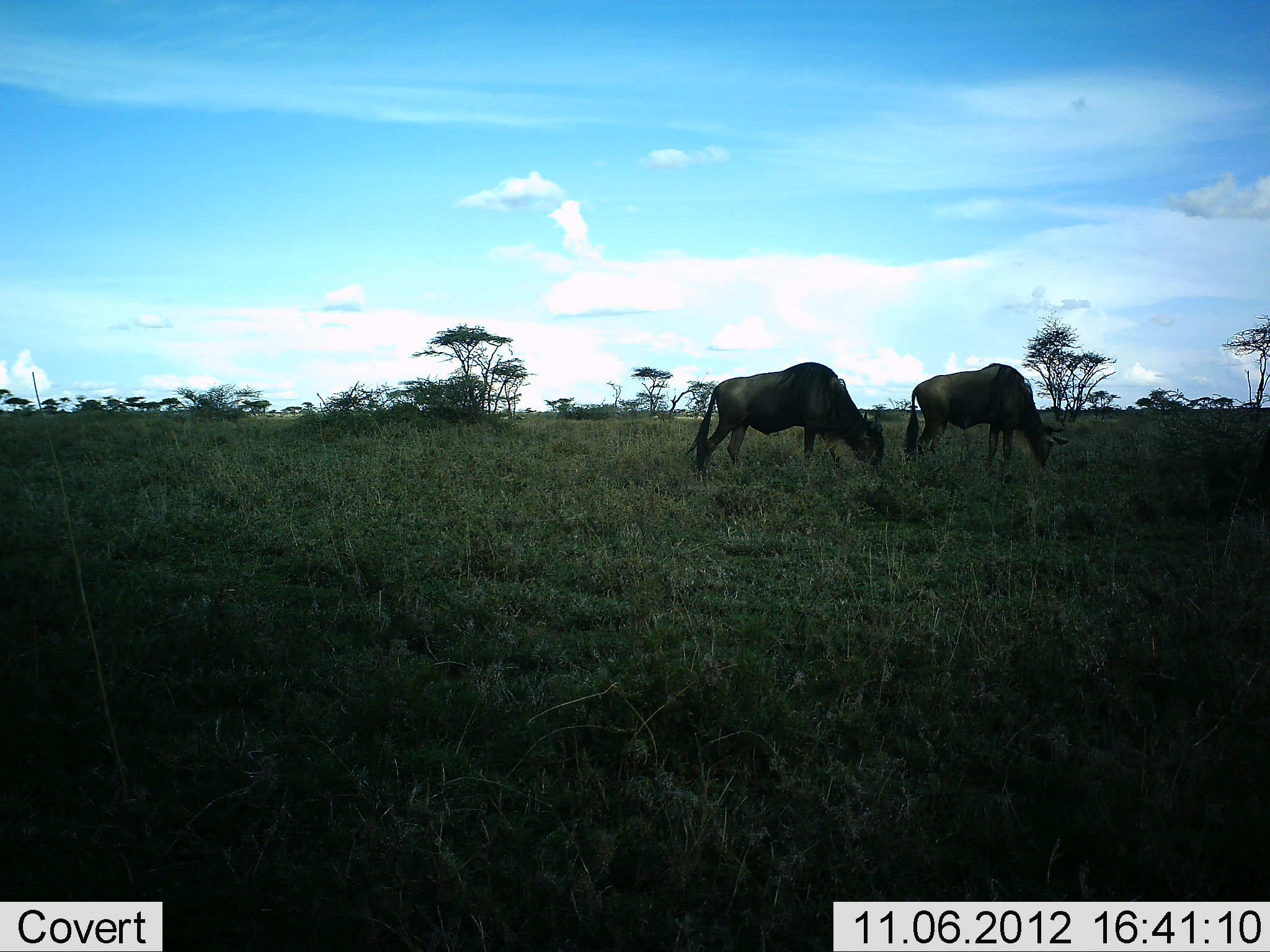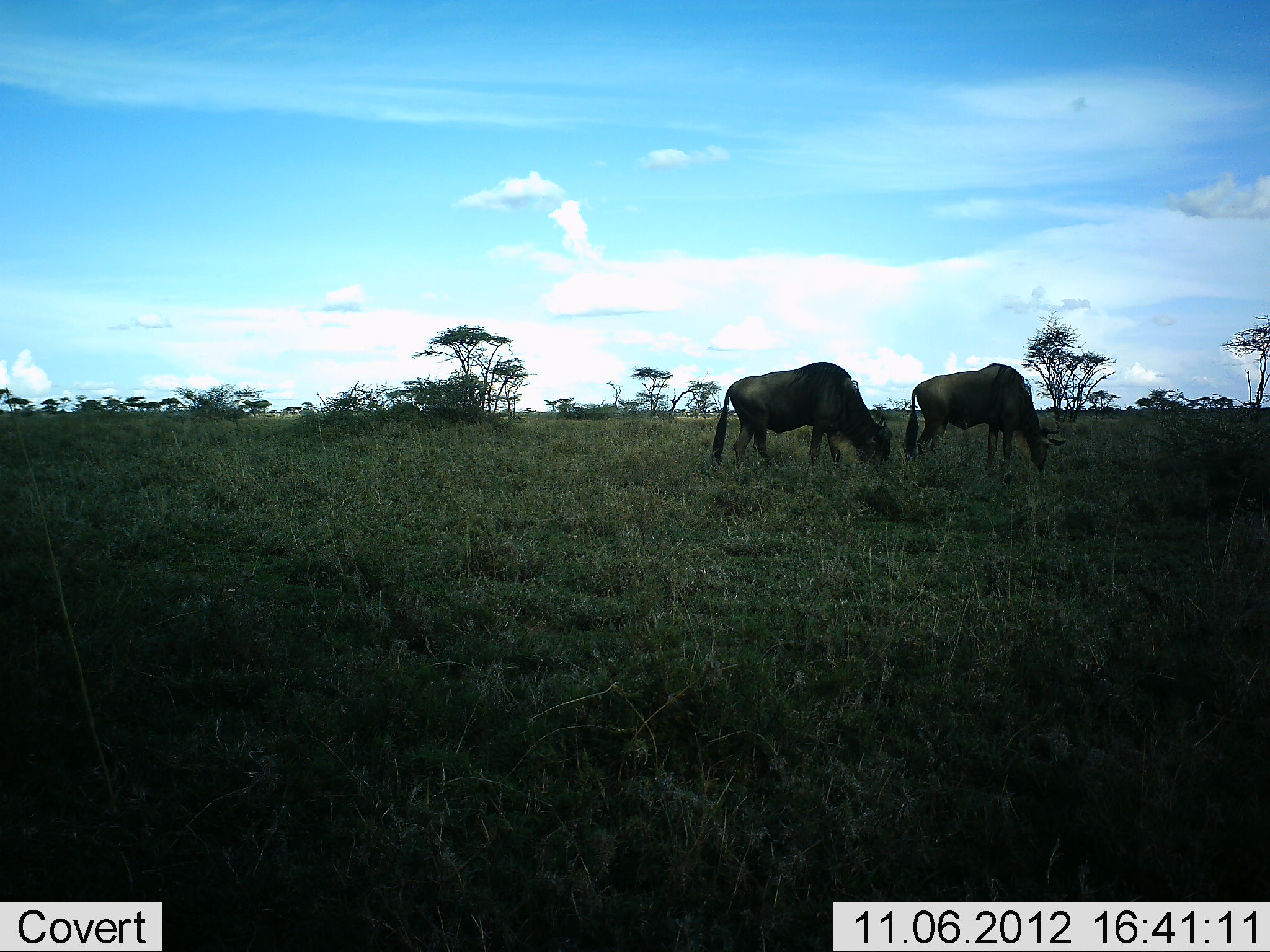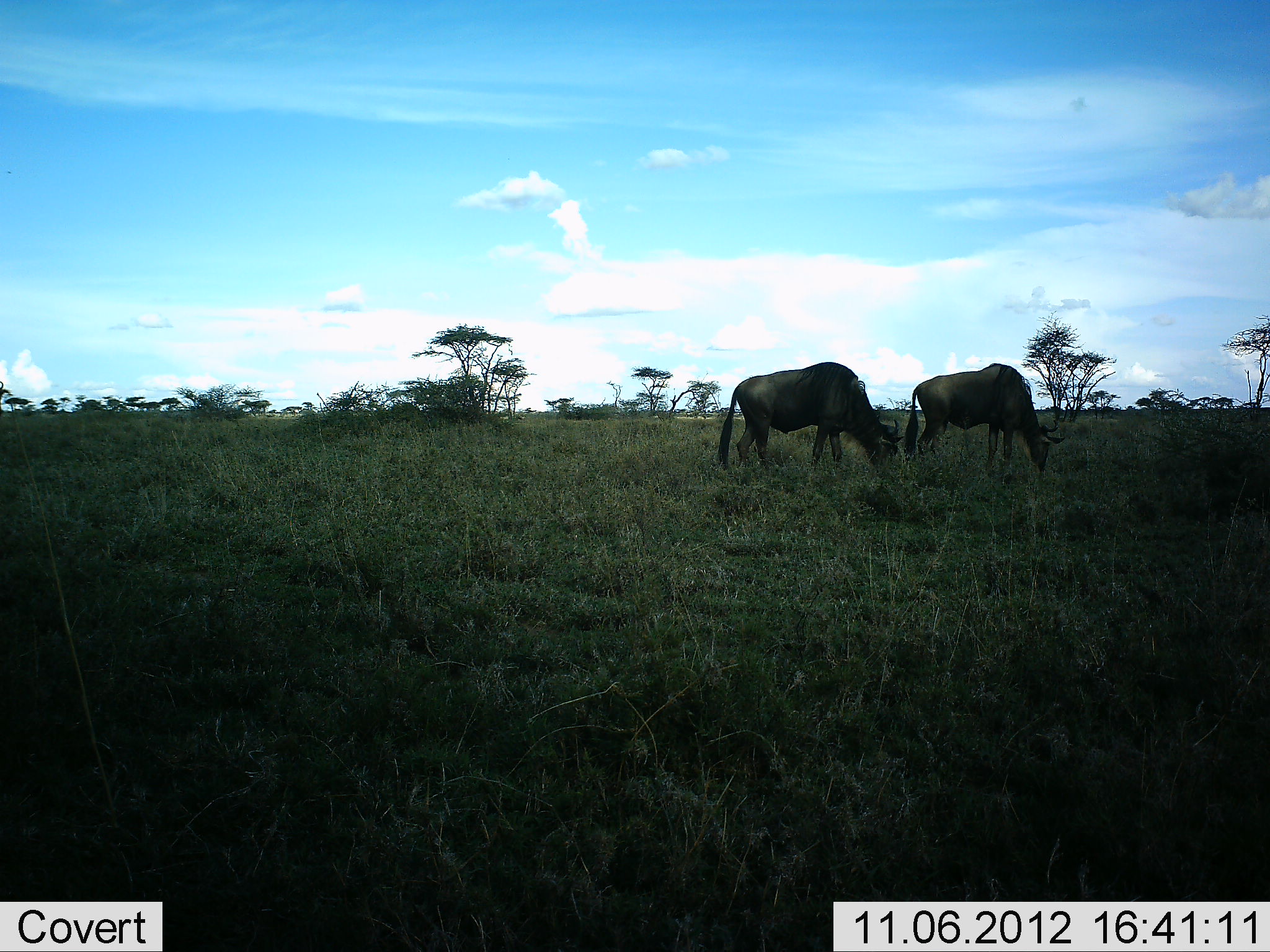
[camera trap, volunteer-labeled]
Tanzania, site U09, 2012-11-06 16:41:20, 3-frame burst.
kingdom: Animalia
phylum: Chordata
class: Mammalia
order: Artiodactyla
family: Bovidae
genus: Connochaetes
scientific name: Connochaetes taurinus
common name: blue wildebeest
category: wildebeest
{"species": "wildebeest (blue wildebeest) (Connochaetes taurinus)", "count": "2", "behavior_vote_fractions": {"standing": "40%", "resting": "0%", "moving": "0%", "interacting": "0%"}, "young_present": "0%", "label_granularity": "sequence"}